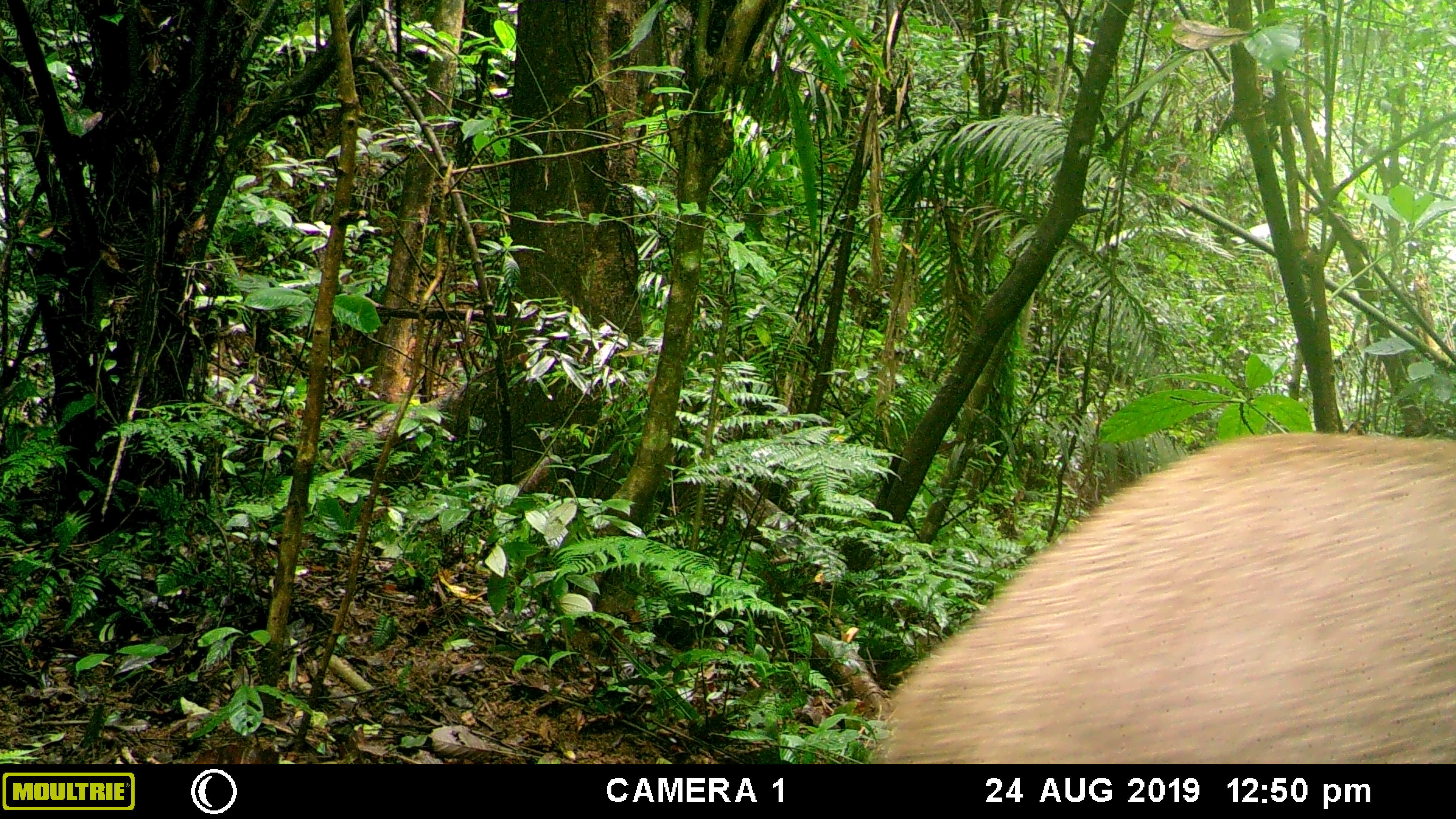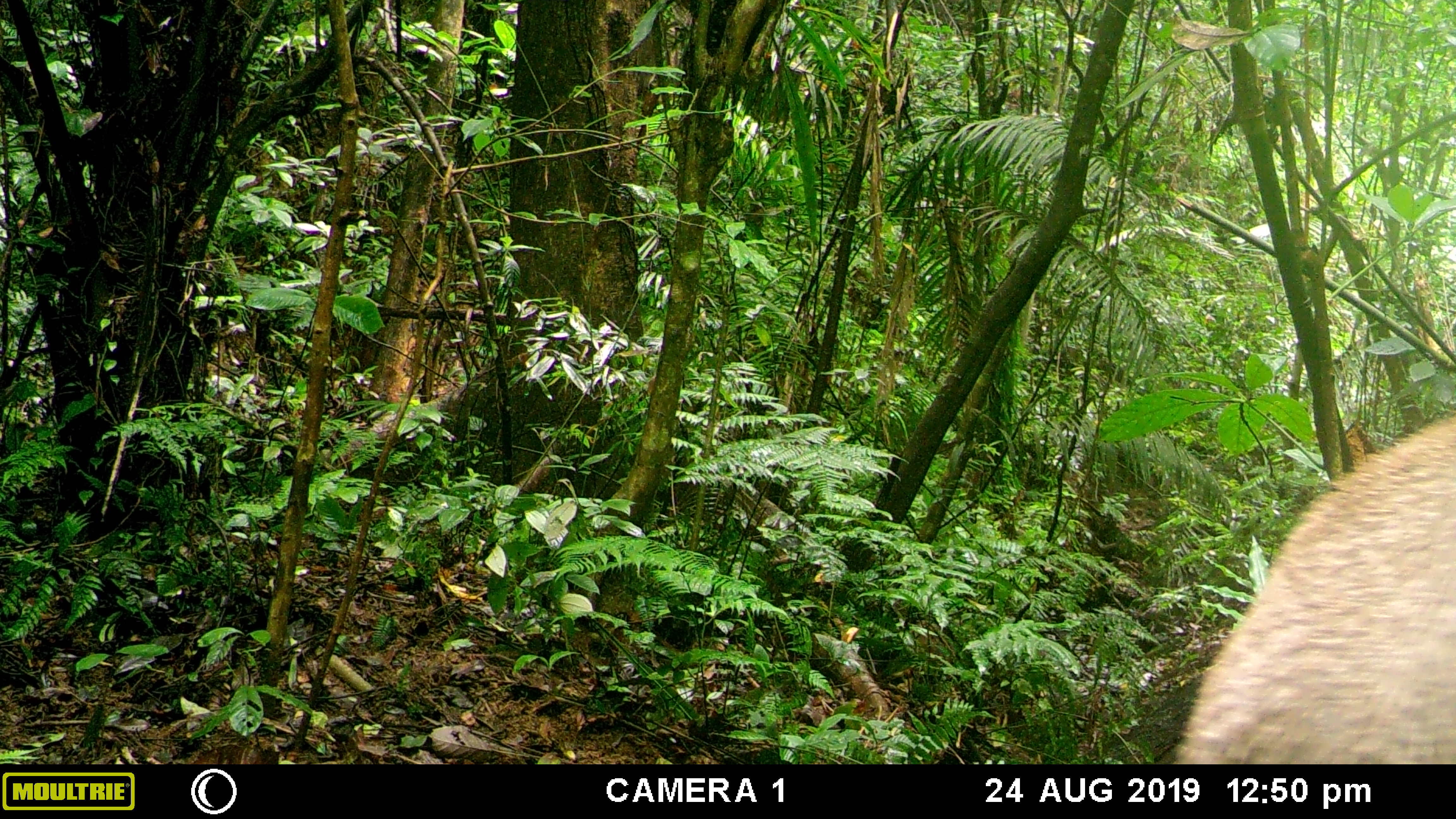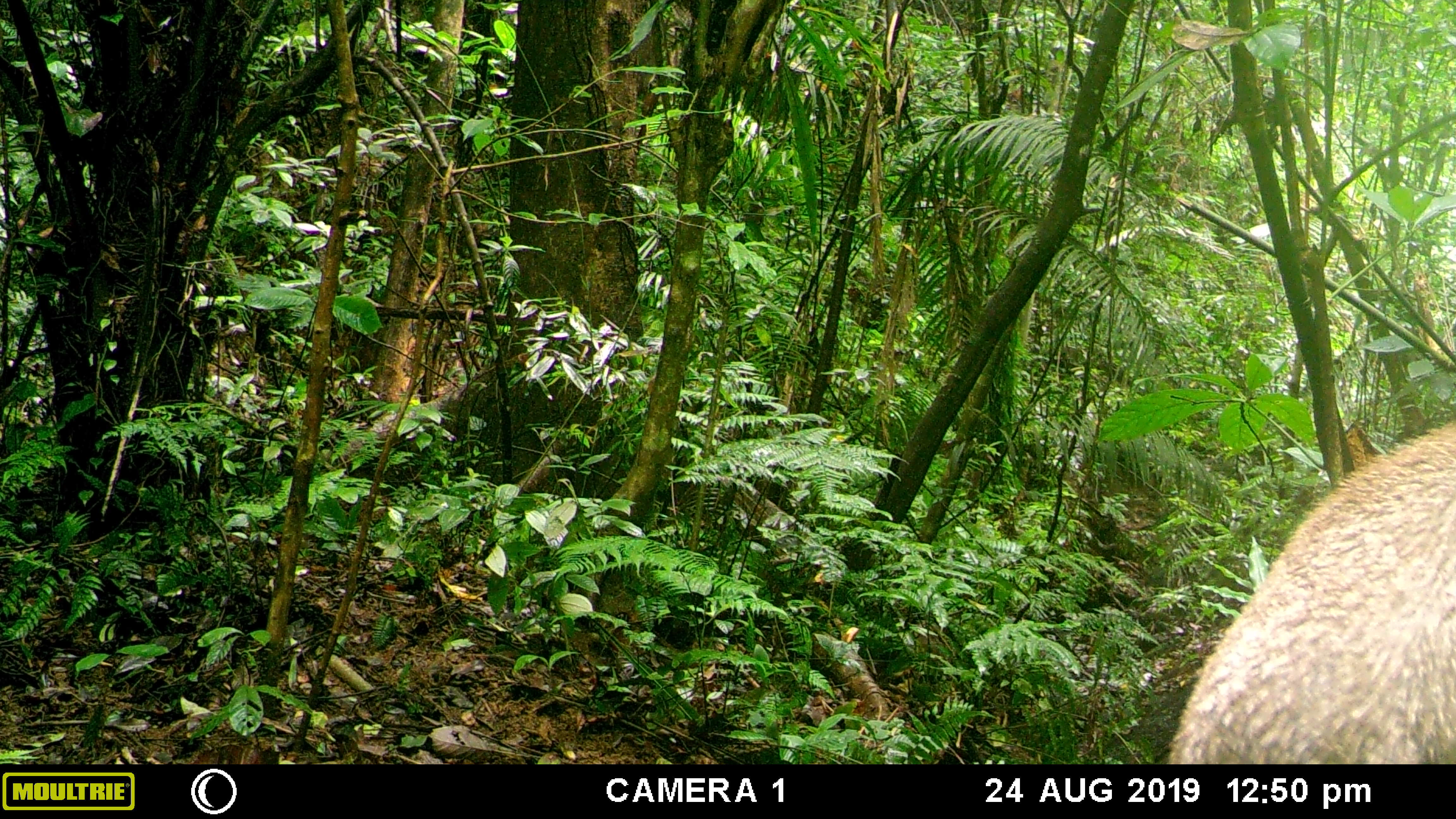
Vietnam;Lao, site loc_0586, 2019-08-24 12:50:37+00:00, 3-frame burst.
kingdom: Animalia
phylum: Chordata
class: Mammalia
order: Artiodactyla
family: Suidae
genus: Sus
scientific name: Sus scrofa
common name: eurasian wild pig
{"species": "eurasian wild pig (Sus scrofa)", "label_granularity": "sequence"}